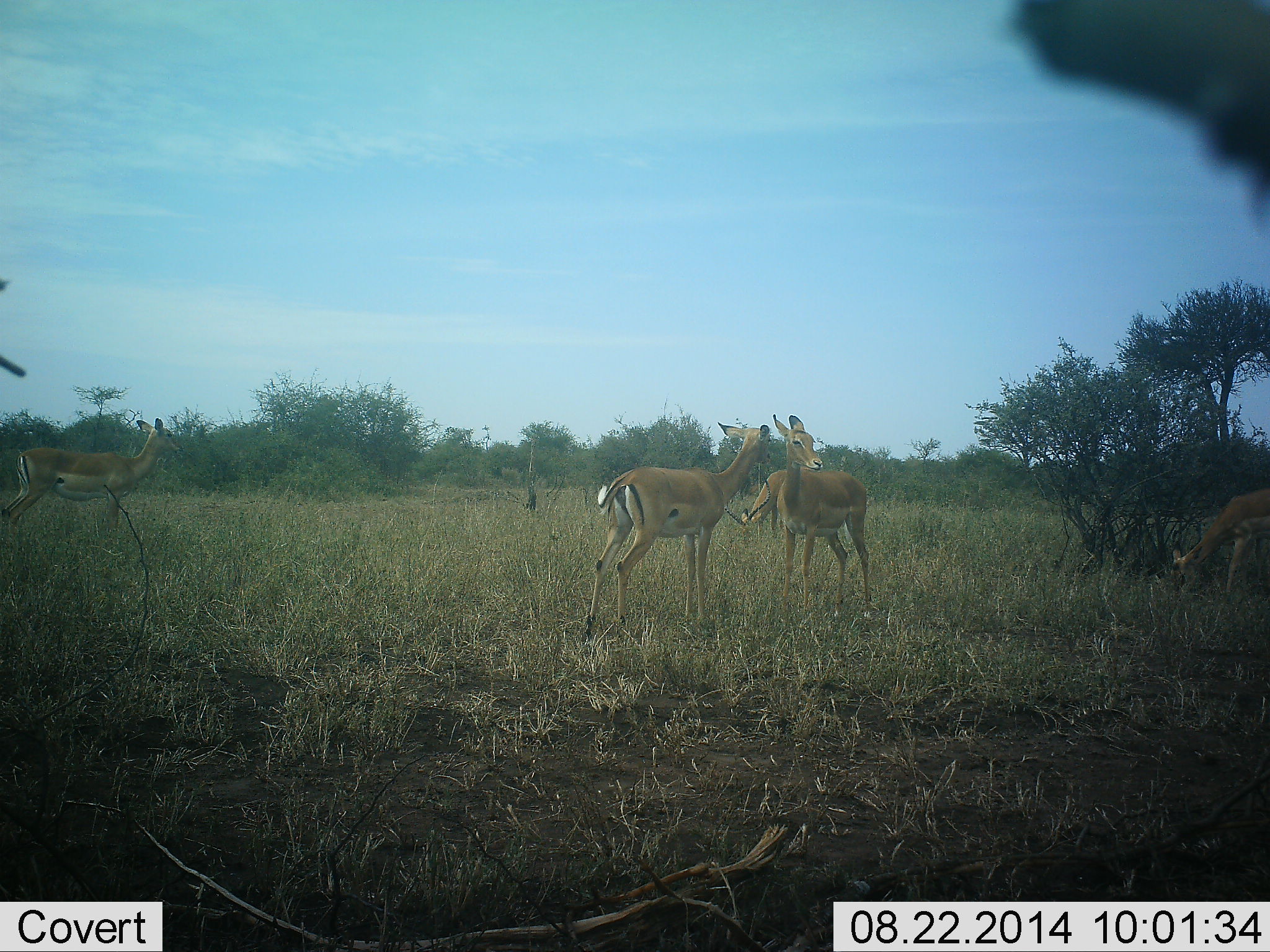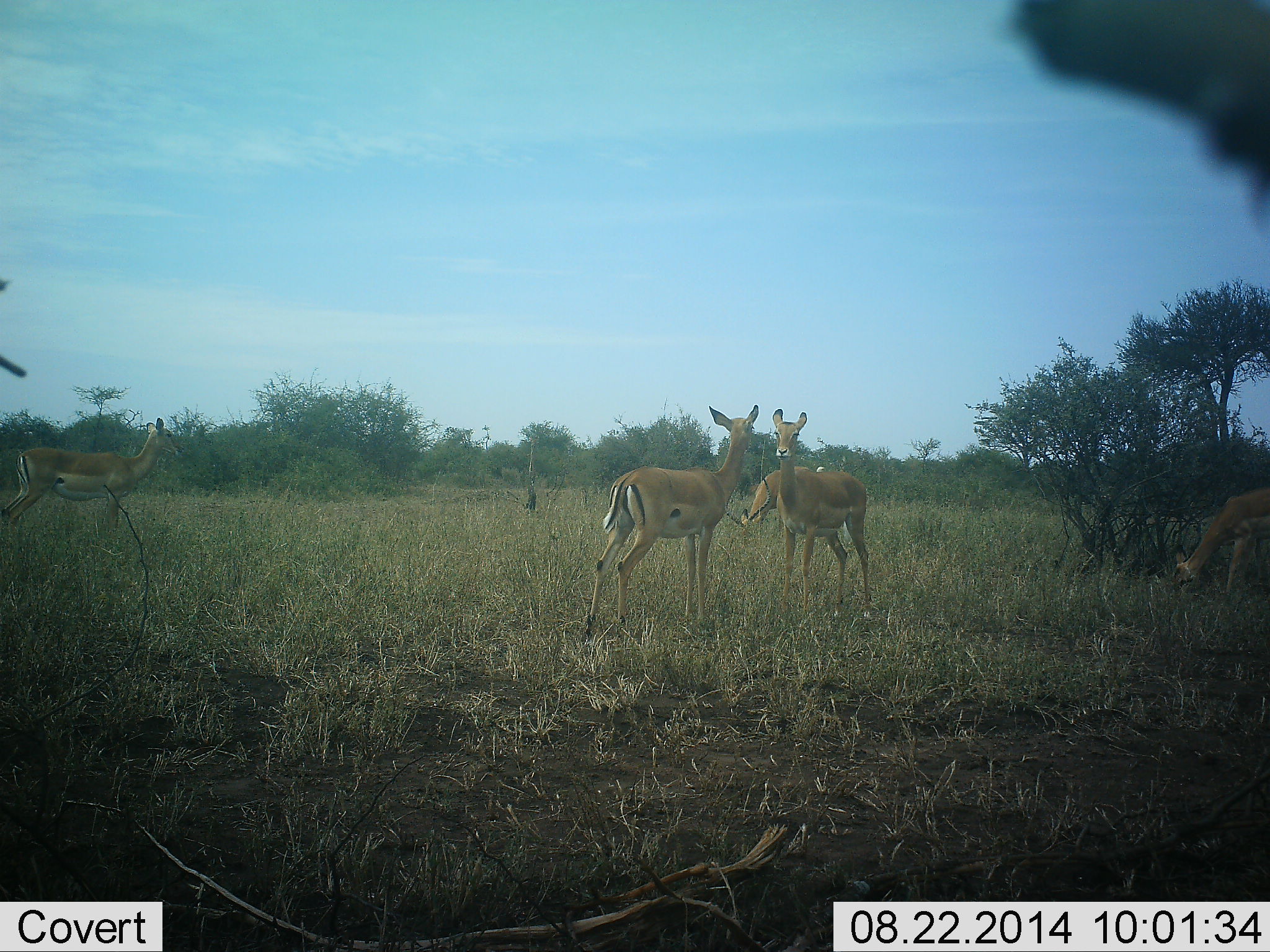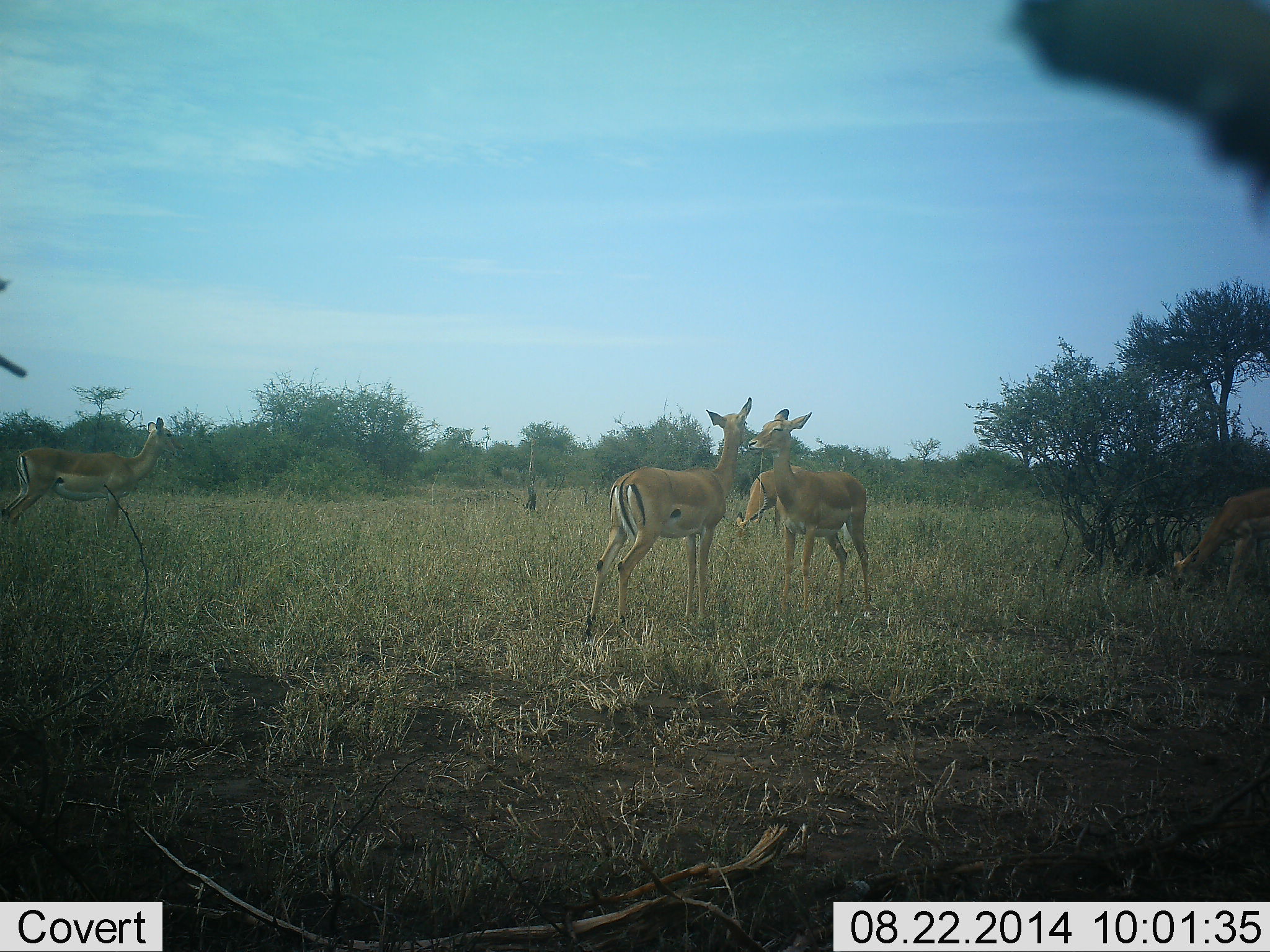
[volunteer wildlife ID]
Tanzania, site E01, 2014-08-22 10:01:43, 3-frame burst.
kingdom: Animalia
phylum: Chordata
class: Mammalia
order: Artiodactyla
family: Bovidae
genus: Aepyceros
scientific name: Aepyceros melampus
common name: impala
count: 5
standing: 70%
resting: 0%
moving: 0%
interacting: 40%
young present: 10%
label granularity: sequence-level